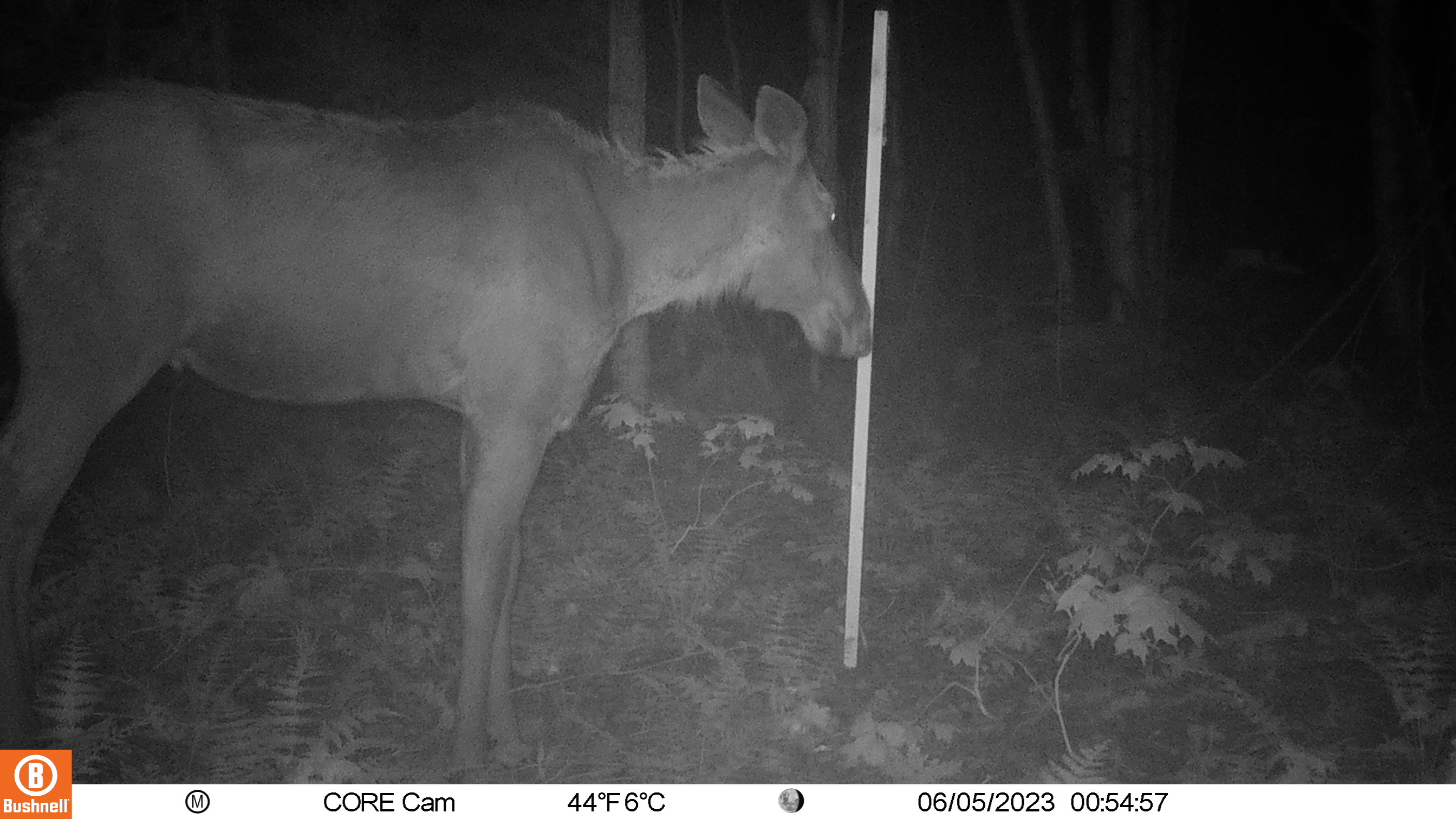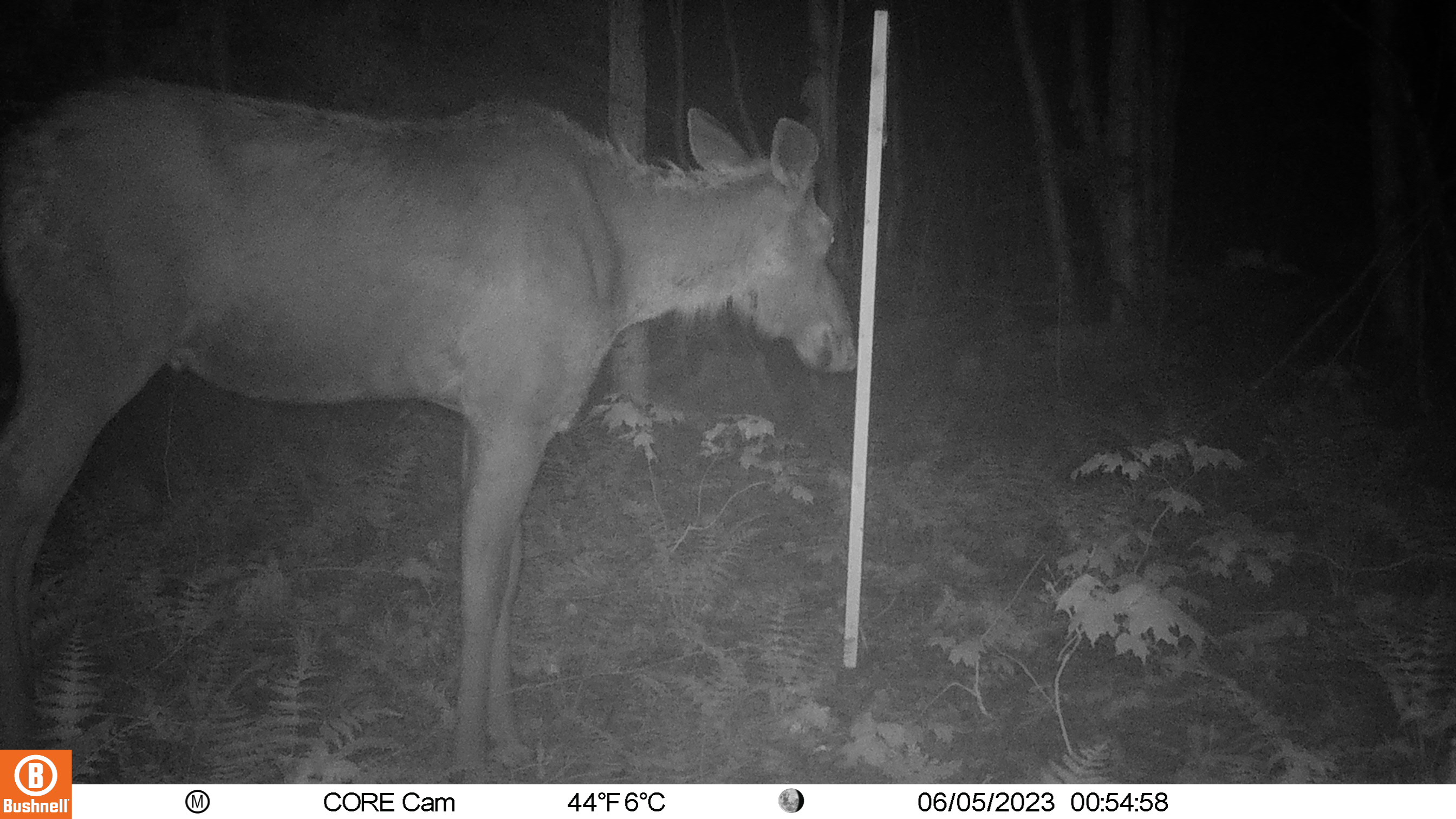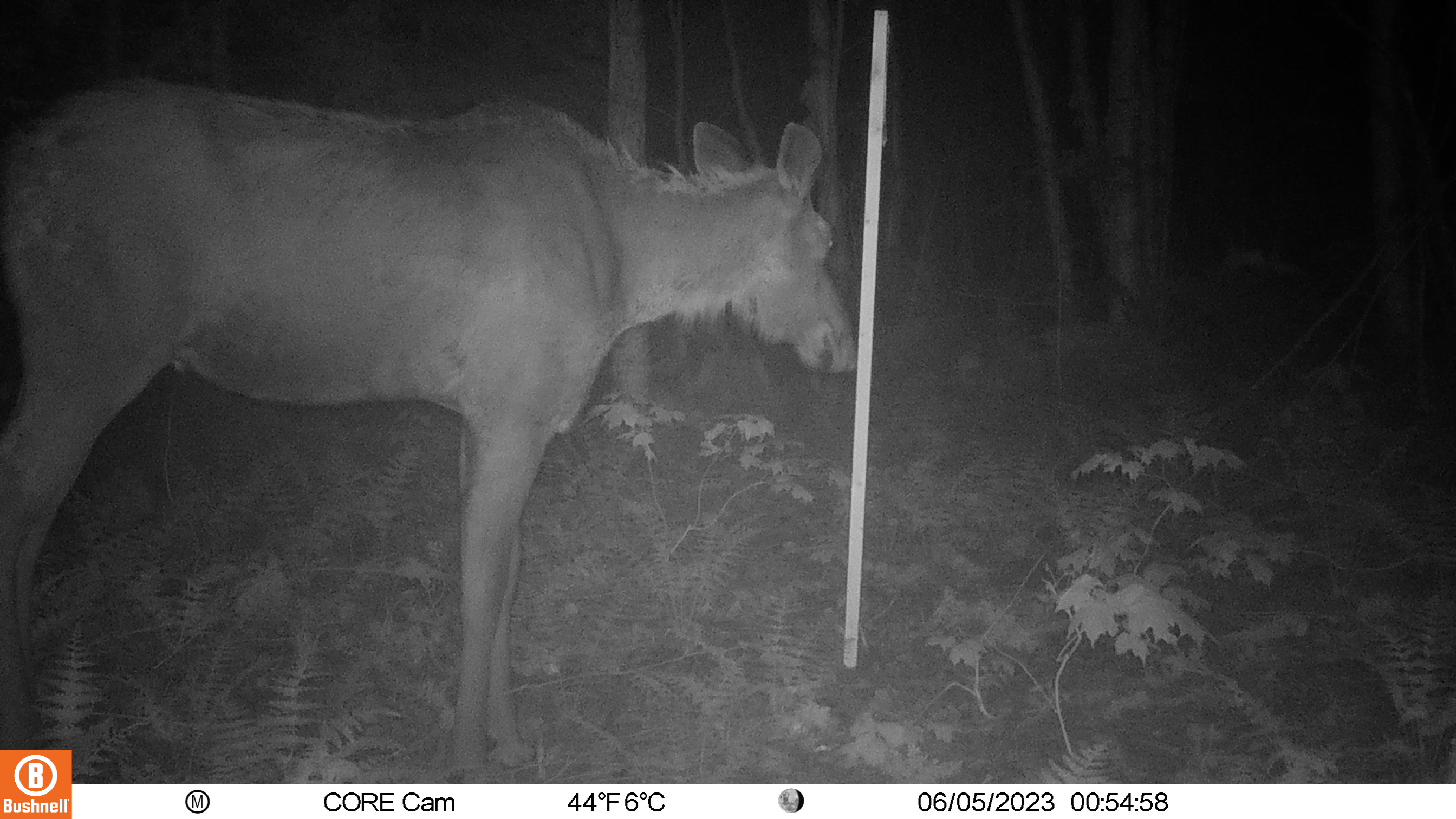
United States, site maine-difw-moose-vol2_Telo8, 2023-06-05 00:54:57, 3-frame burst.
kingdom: Animalia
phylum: Chordata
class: Mammalia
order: Artiodactyla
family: Cervidae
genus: Alces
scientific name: Alces alces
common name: moose